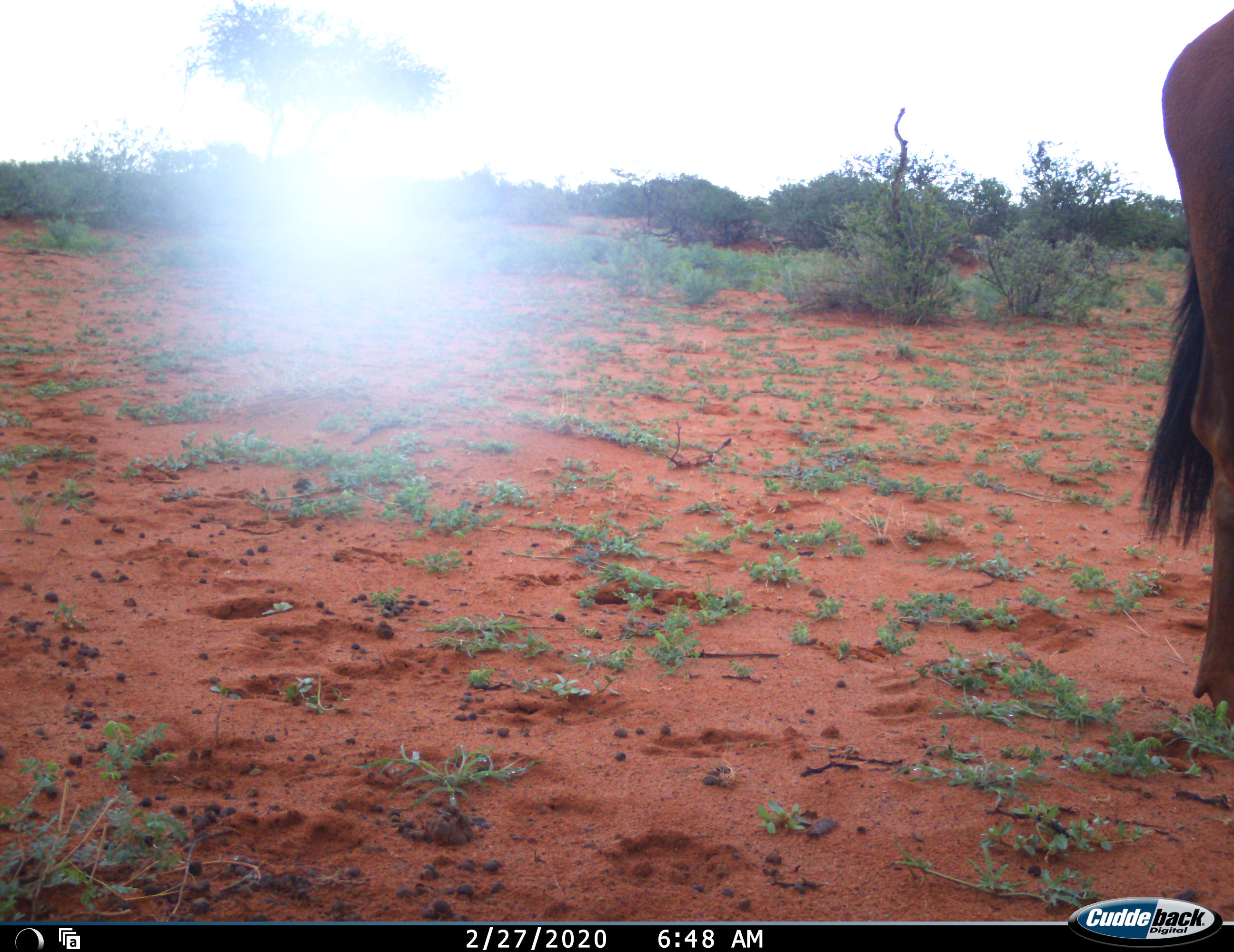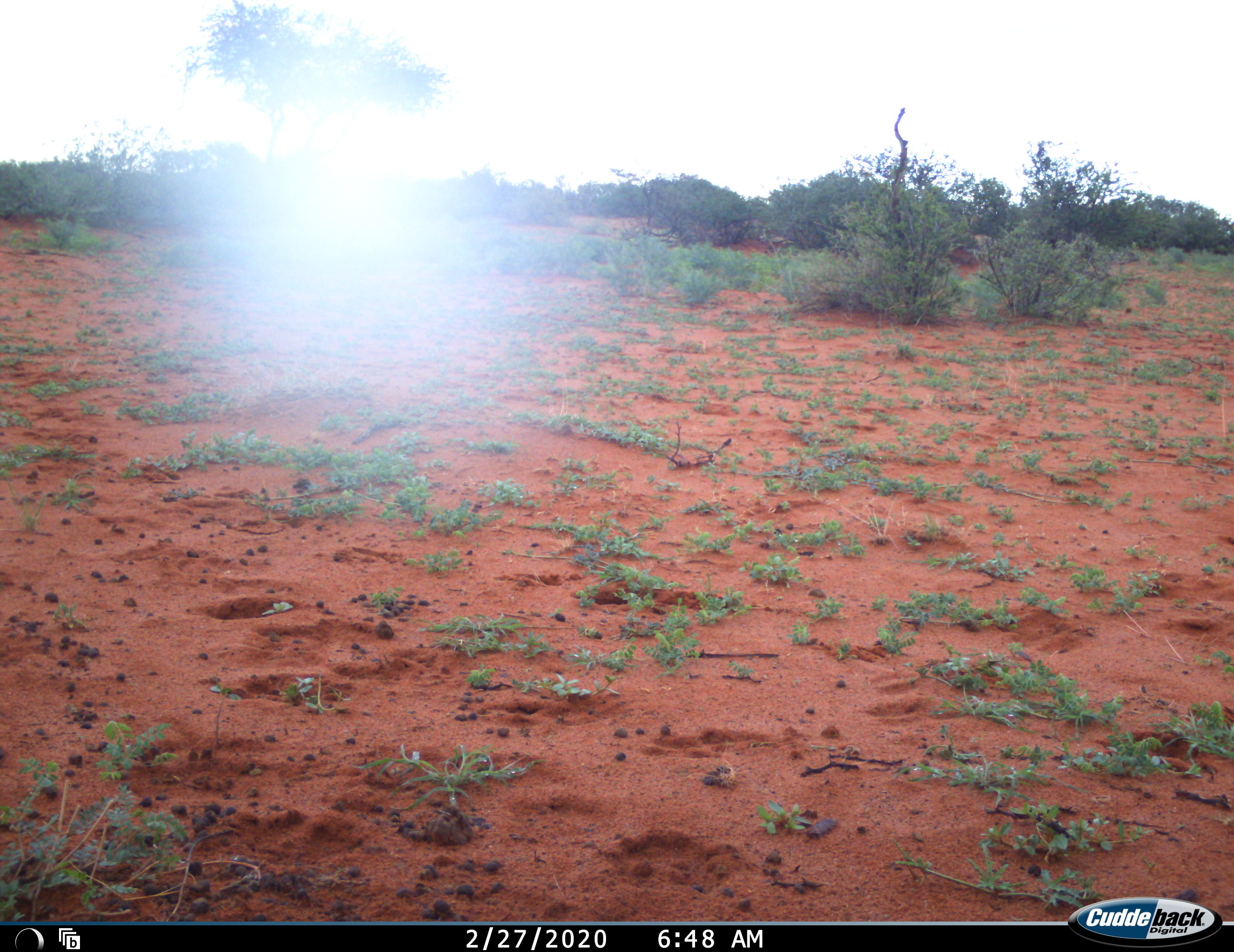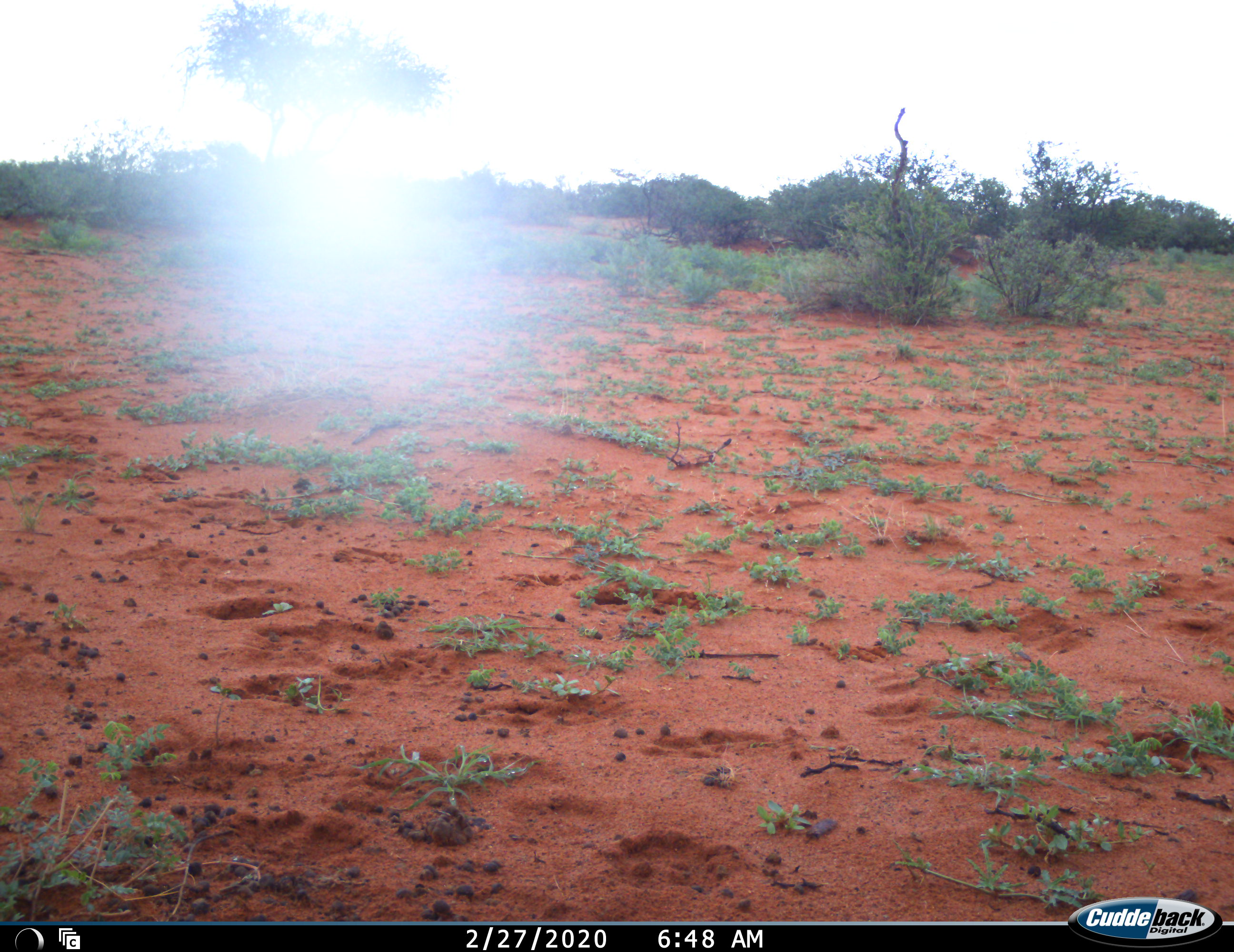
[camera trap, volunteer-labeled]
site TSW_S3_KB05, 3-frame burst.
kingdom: Animalia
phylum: Chordata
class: Mammalia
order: Artiodactyla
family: Bovidae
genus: Alcelaphus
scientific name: Alcelaphus buselaphus caama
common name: red hartebeest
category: hartebeestred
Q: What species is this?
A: Hartebeestred (red hartebeest) (Alcelaphus buselaphus caama).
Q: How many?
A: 1.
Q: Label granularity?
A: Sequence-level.